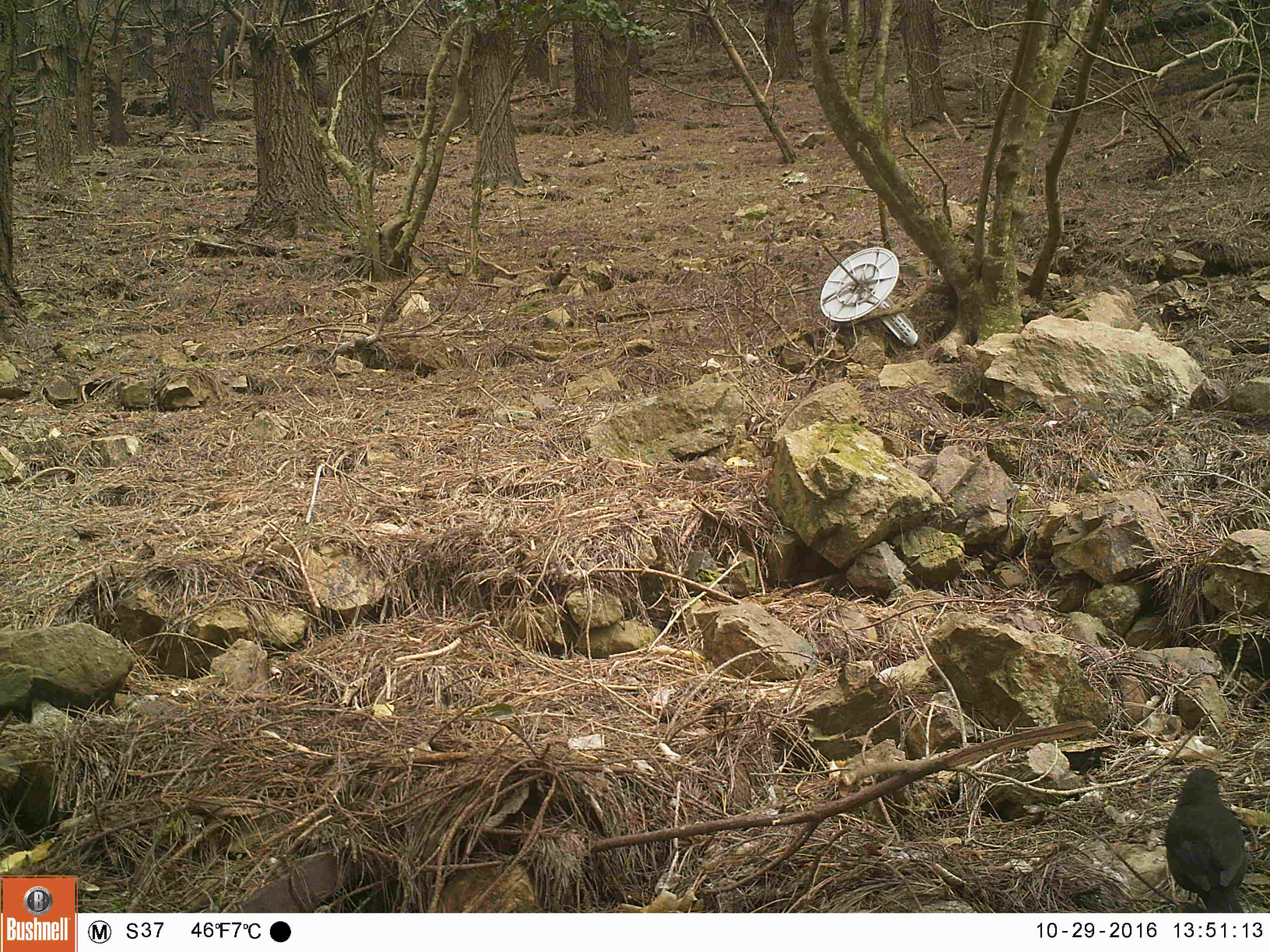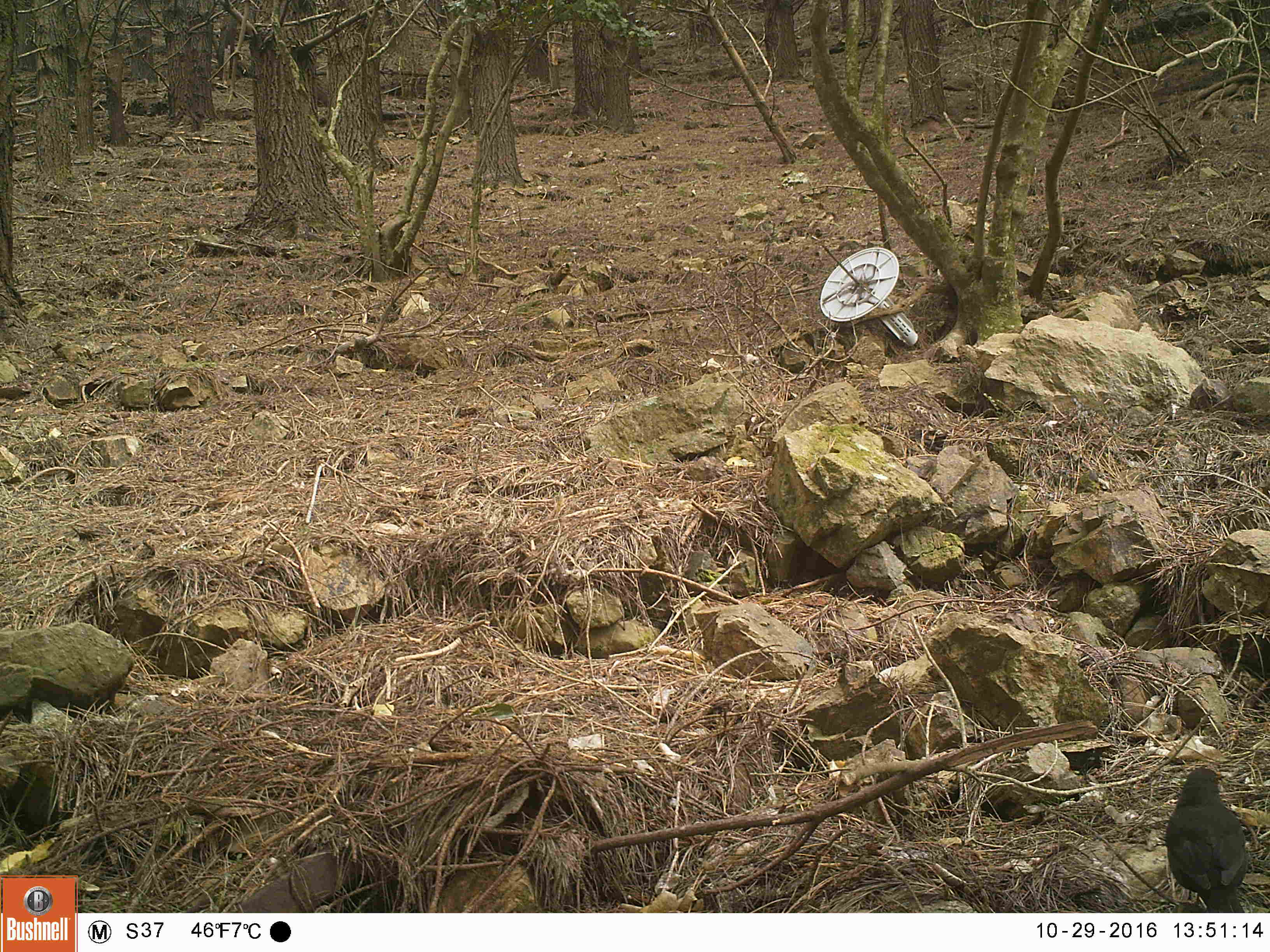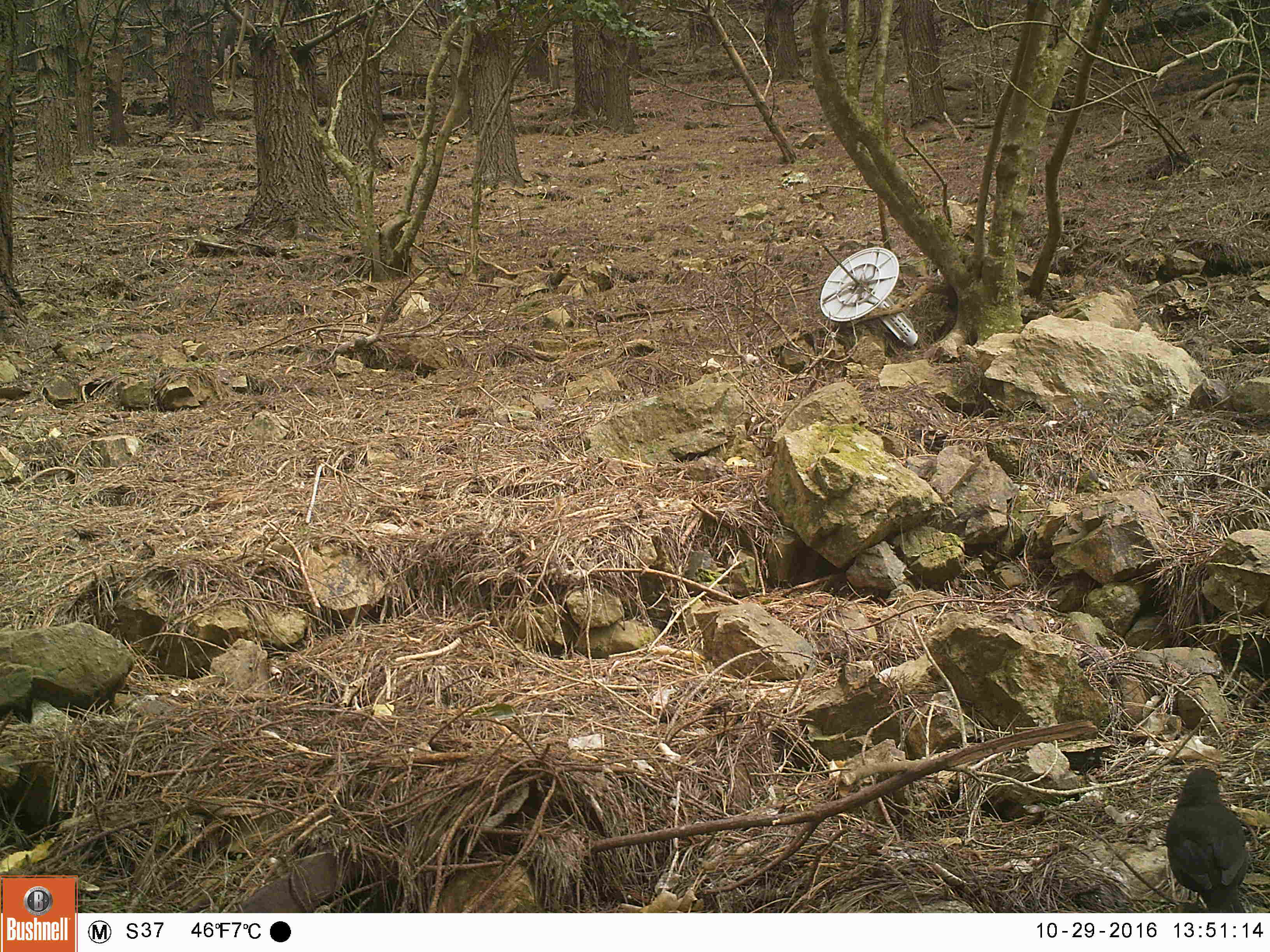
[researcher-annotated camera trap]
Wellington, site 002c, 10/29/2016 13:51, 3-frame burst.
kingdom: Animalia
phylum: Chordata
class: Aves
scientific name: Aves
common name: bird